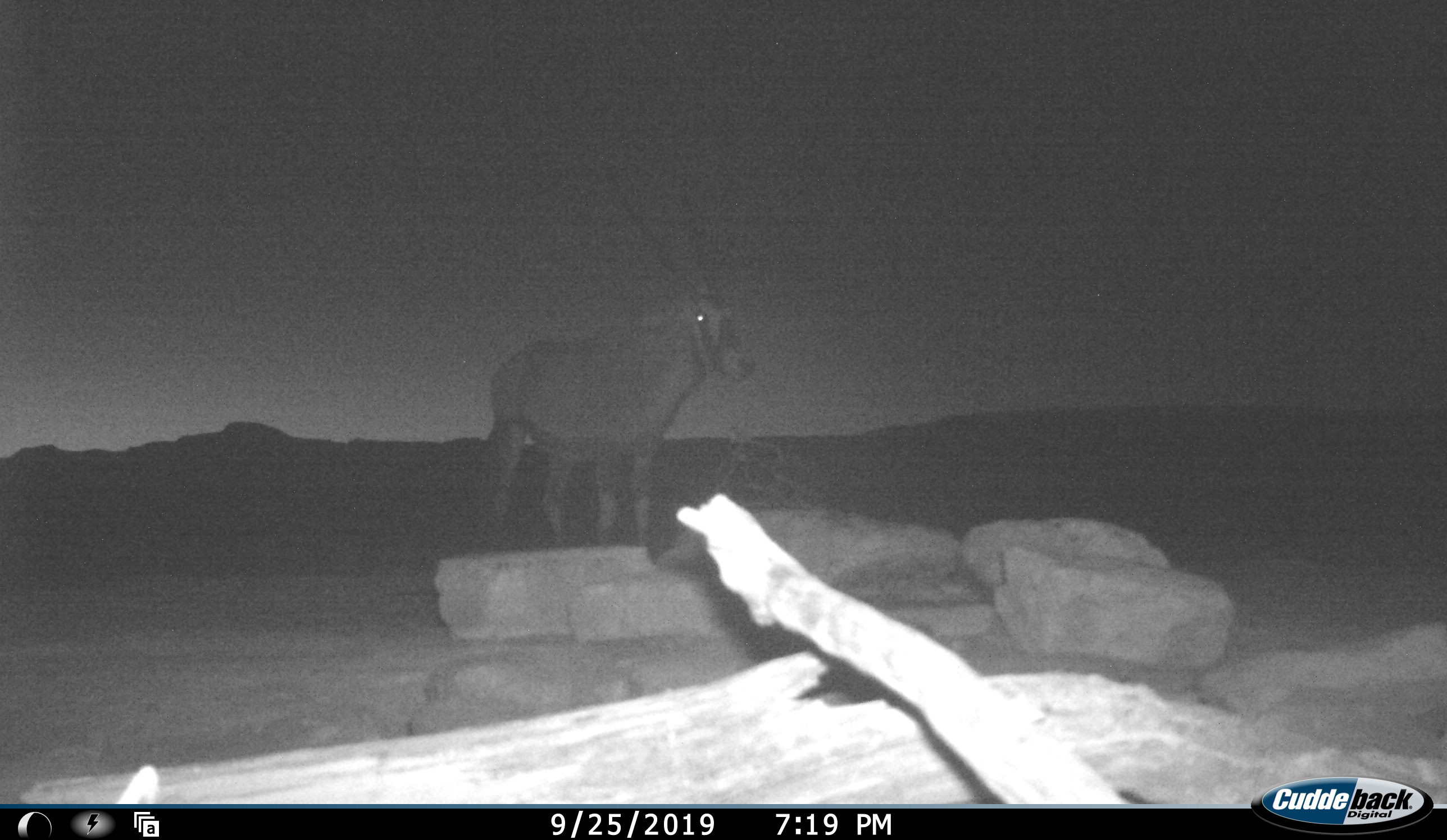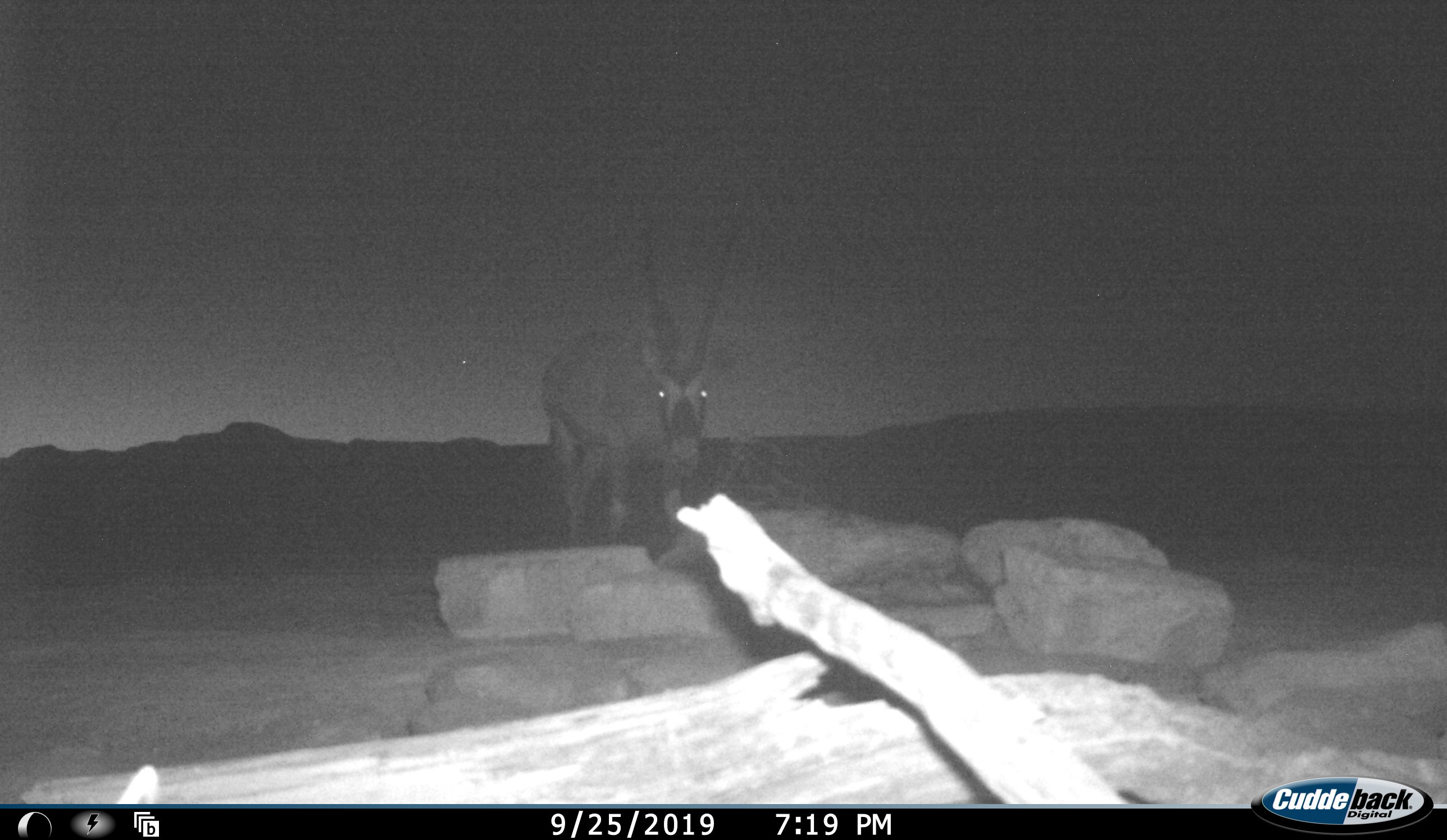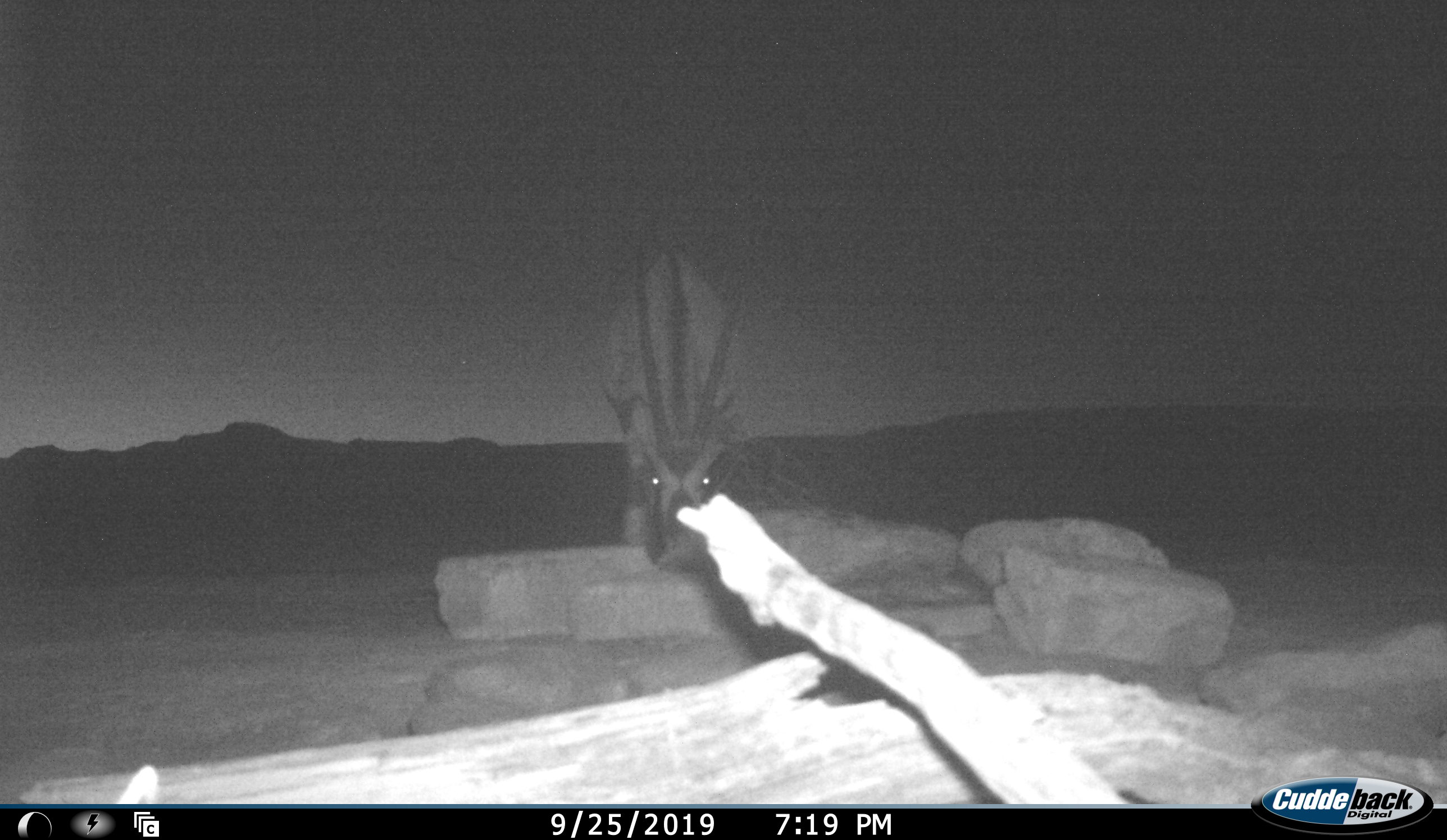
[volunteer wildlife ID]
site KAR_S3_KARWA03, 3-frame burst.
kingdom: Animalia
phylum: Chordata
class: Mammalia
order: Artiodactyla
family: Bovidae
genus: Oryx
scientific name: Oryx gazella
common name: gemsbok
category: oryx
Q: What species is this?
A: Oryx (gemsbok) (Oryx gazella).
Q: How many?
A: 1.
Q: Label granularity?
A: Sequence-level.